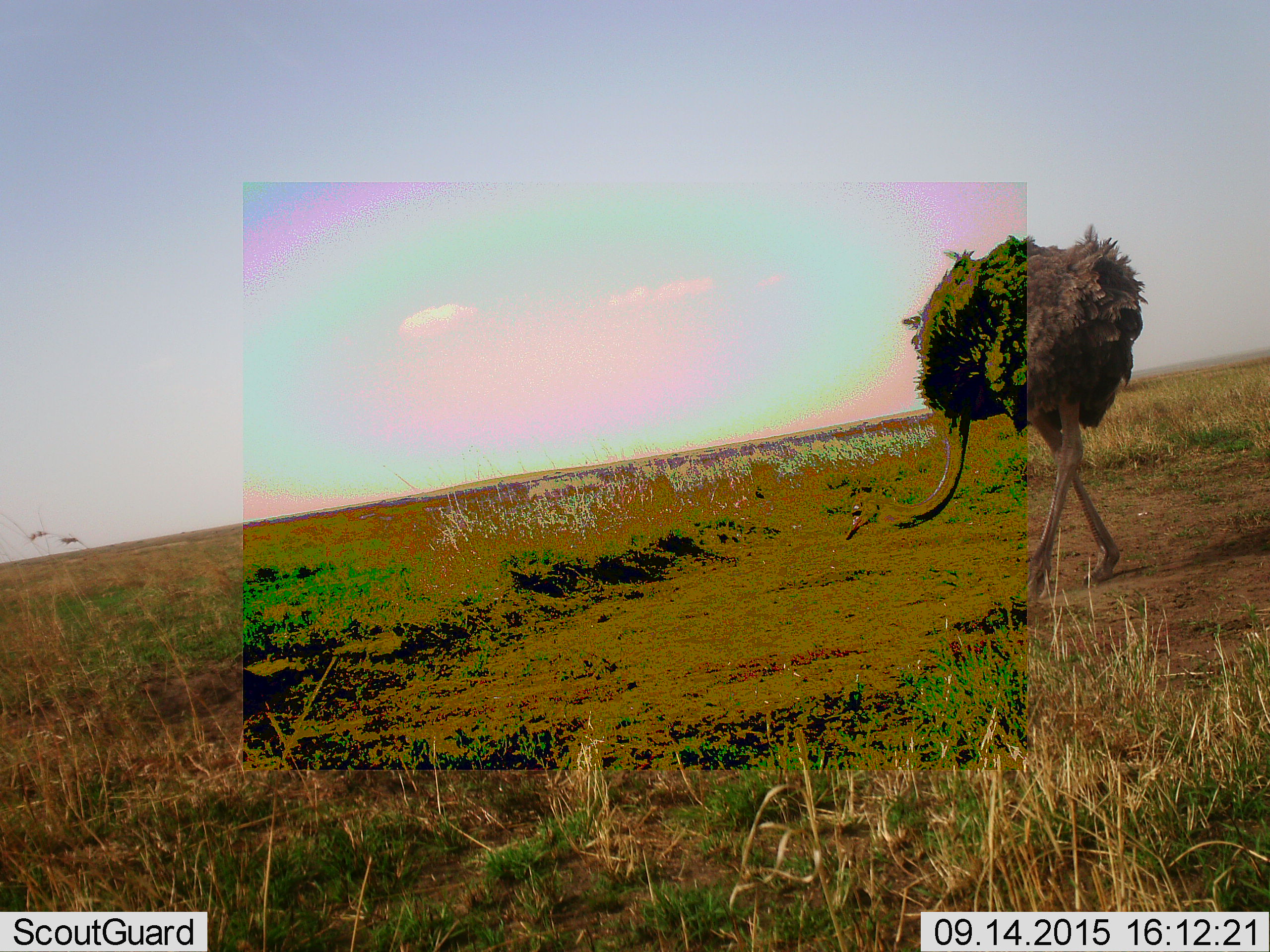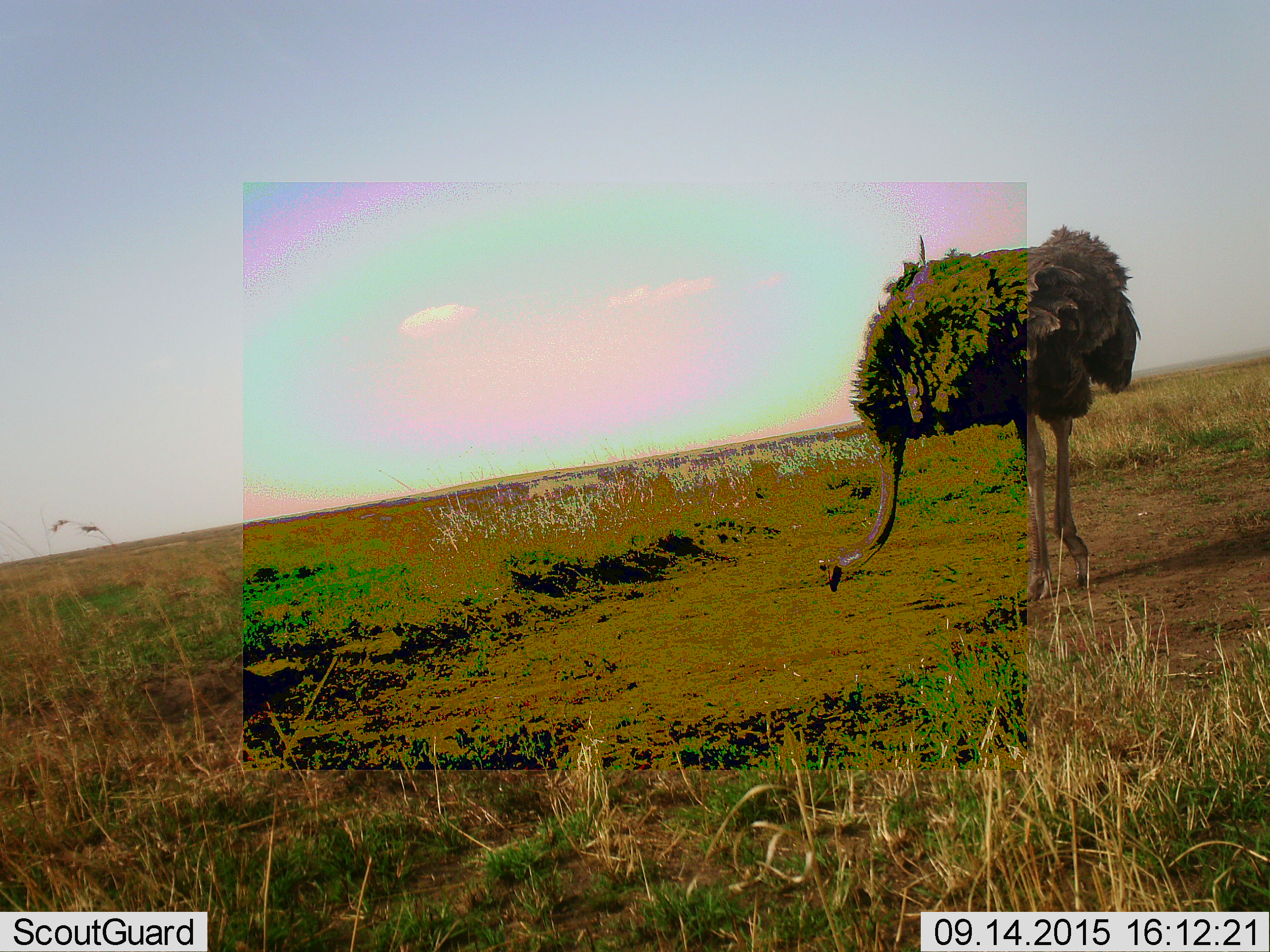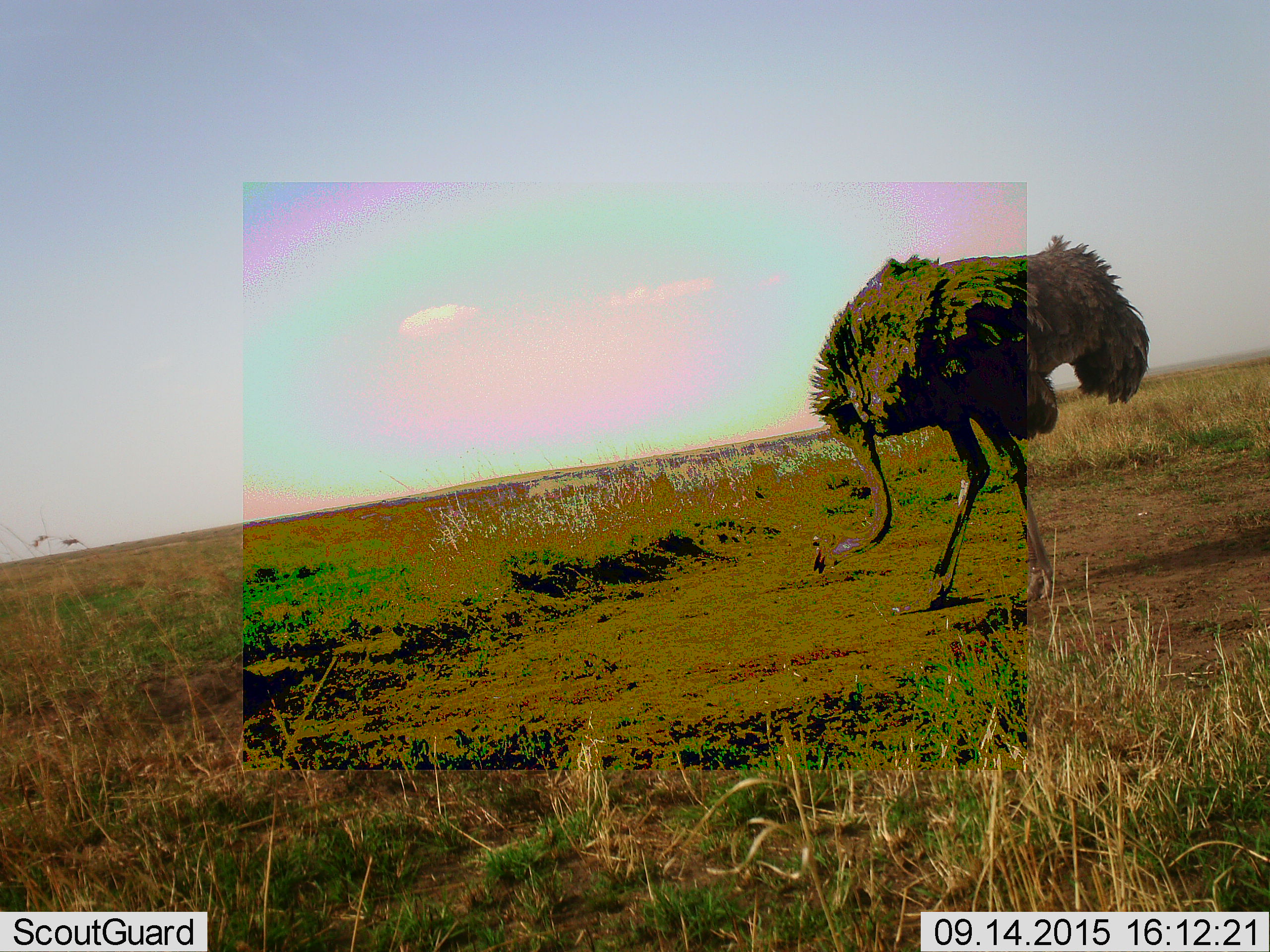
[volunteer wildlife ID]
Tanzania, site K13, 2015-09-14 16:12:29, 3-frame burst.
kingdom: Animalia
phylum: Chordata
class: Aves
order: Struthioniformes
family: Struthionidae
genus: Struthio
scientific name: Struthio camelus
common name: ostrich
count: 1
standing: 10%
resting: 0%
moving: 70%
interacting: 10%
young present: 0%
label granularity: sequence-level